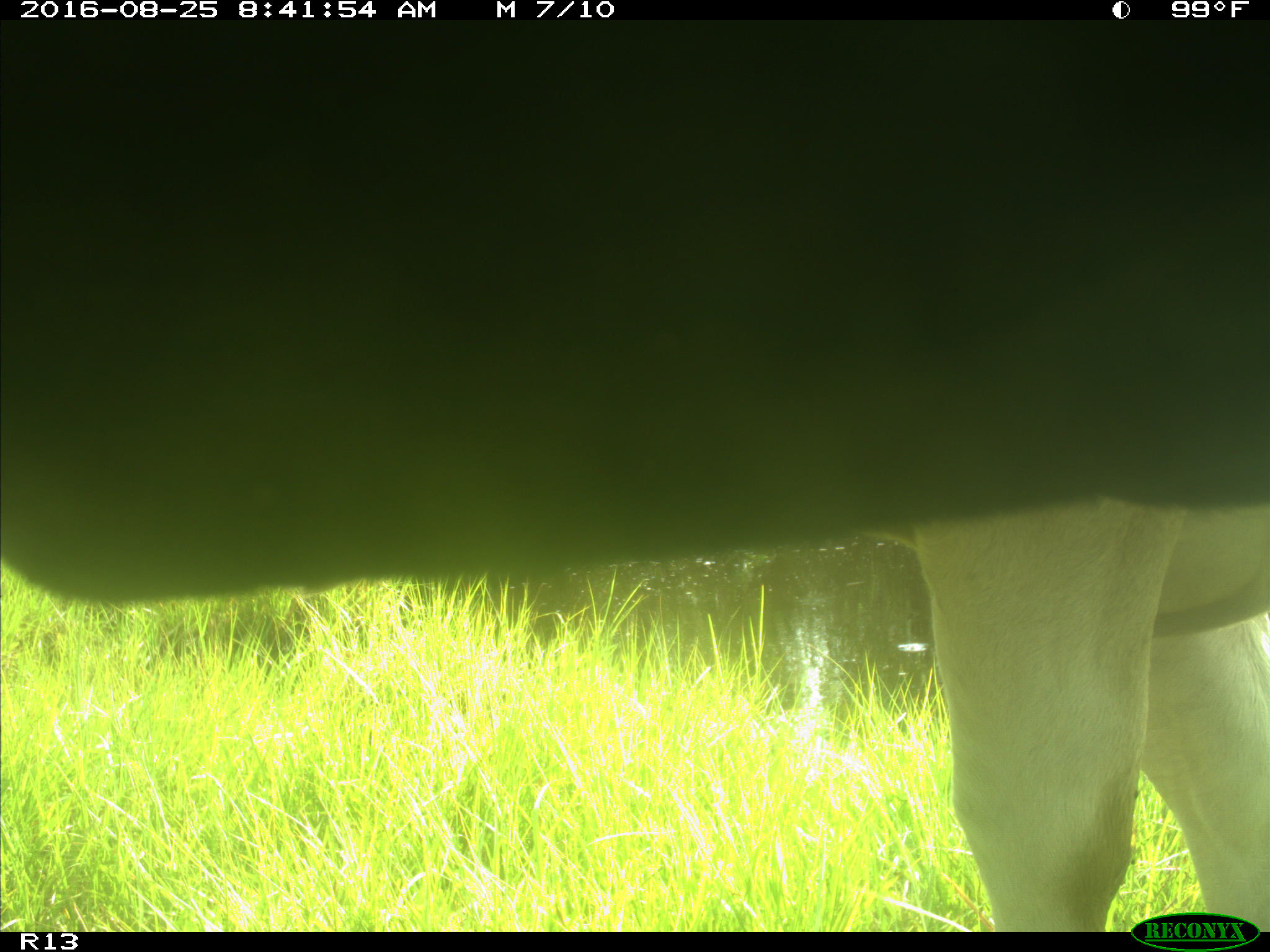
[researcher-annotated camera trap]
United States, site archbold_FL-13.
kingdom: Animalia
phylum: Chordata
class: Mammalia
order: Artiodactyla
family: Bovidae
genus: Bos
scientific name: Bos taurus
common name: domestic cow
Bos taurus (domestic cow).